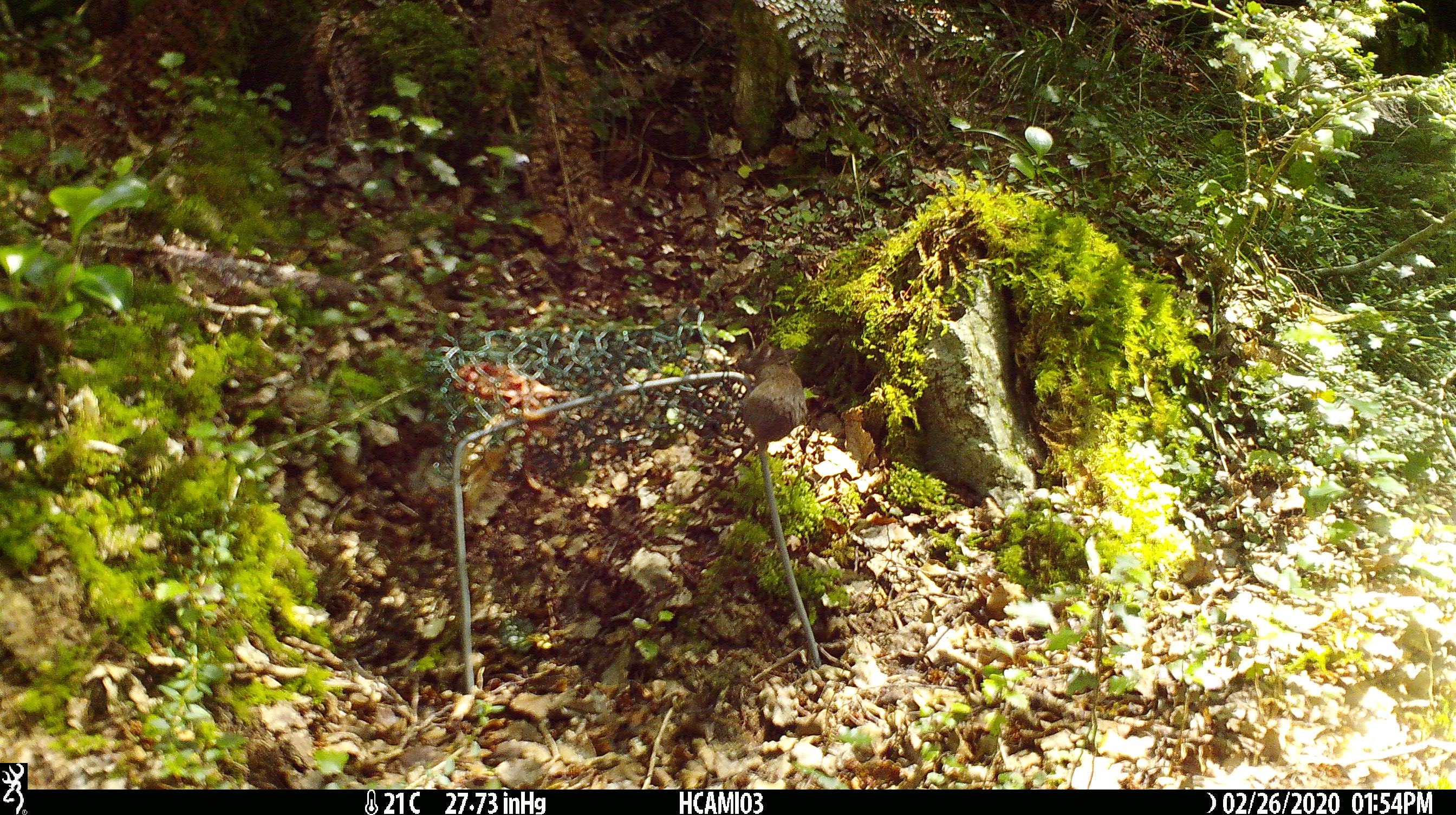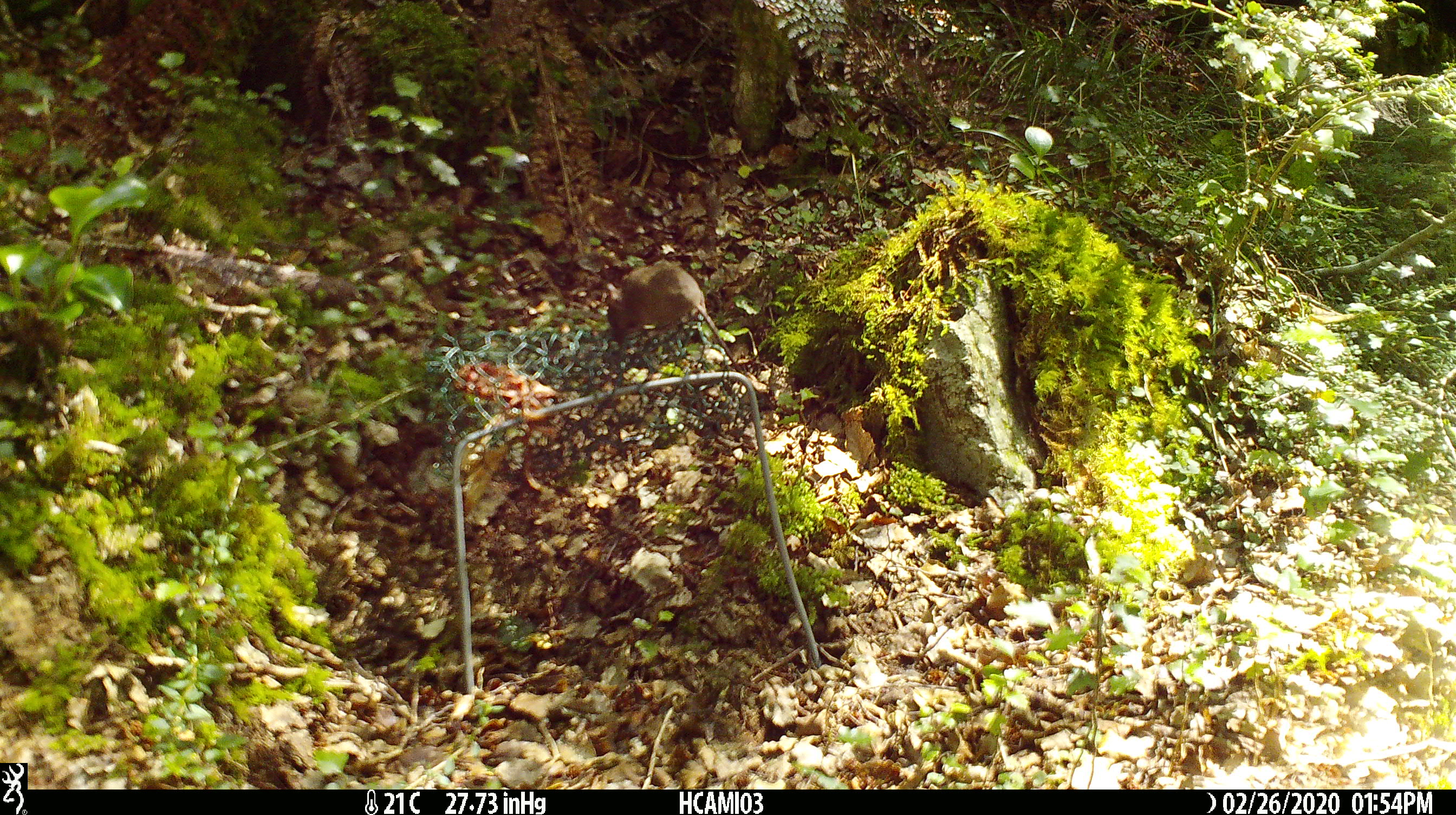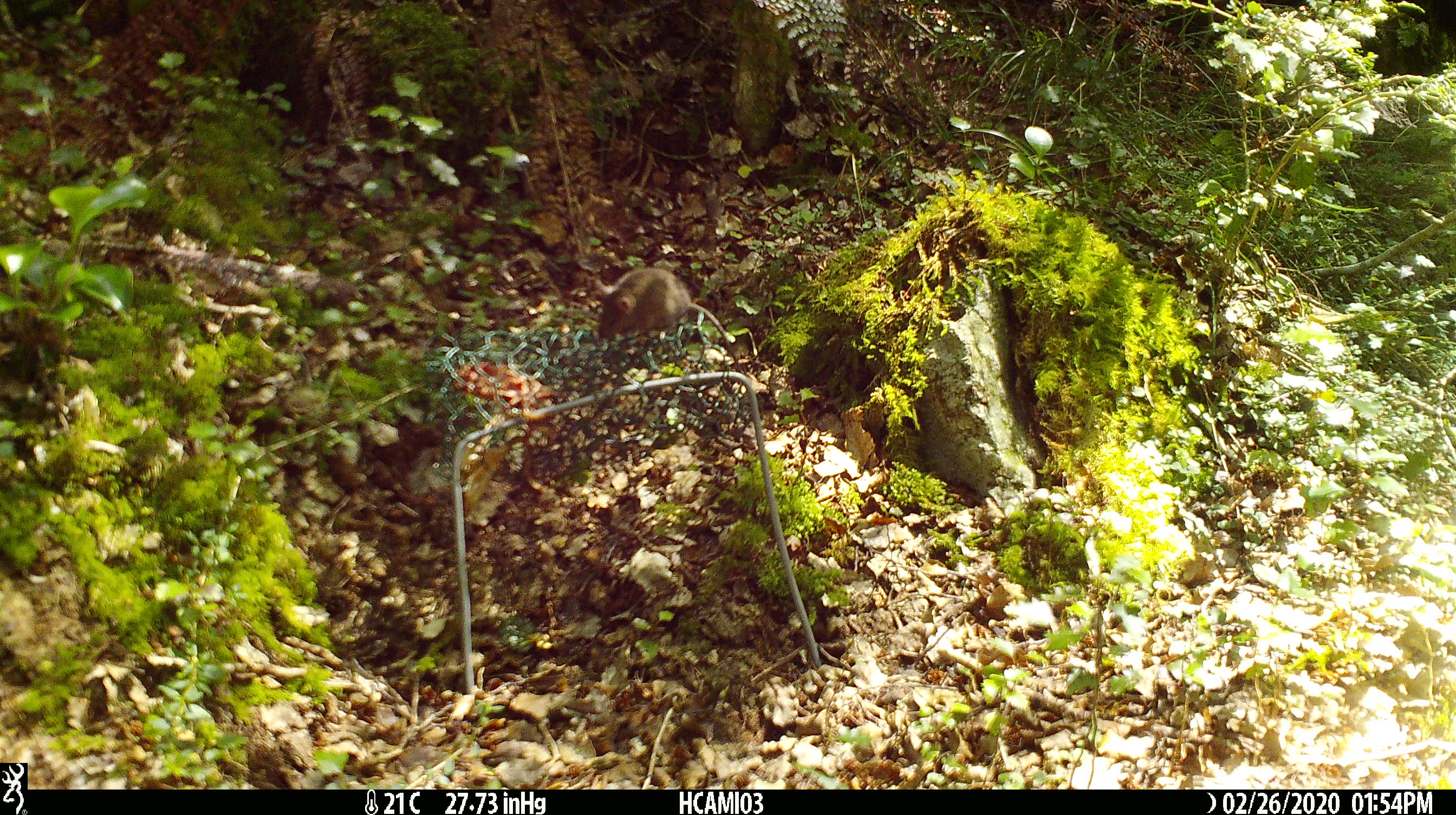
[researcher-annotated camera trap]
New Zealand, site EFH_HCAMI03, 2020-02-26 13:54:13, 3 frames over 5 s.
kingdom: Animalia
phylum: Chordata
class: Mammalia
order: Rodentia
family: Muridae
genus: Mus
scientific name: Mus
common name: mouse